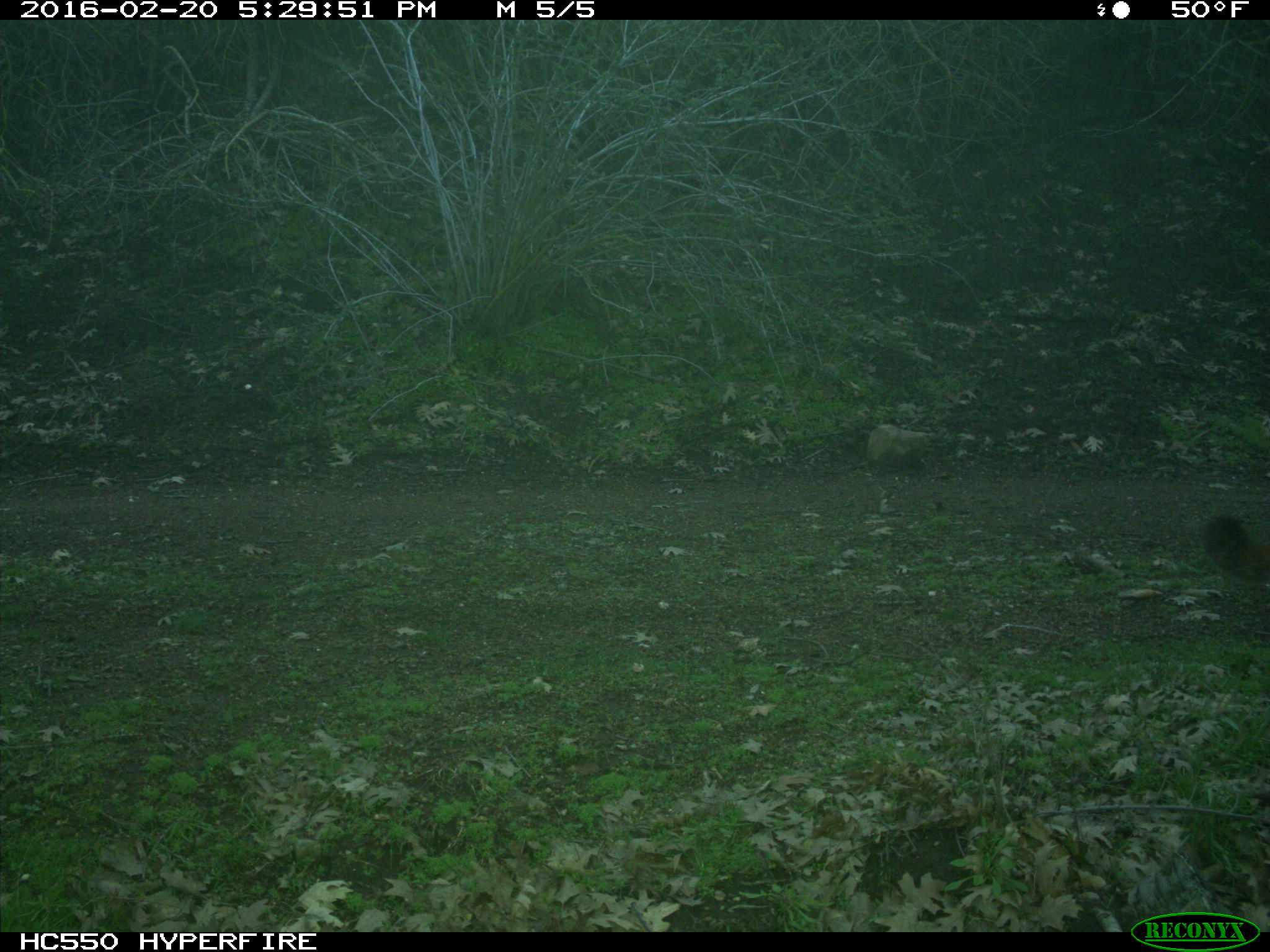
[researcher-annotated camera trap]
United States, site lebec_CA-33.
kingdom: Animalia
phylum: Chordata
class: Mammalia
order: Carnivora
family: Felidae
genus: Puma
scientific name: Puma concolor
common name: mountain lion